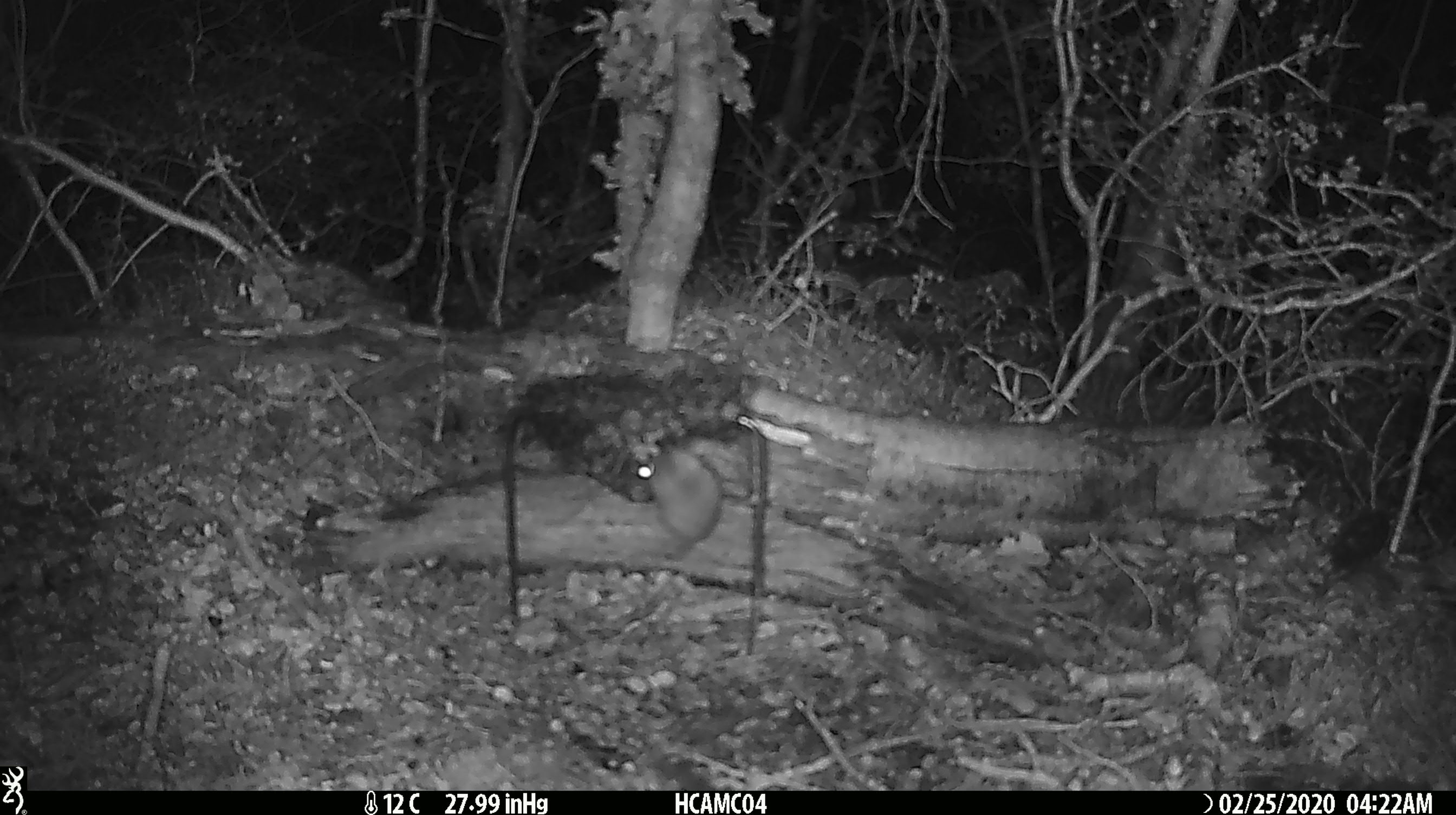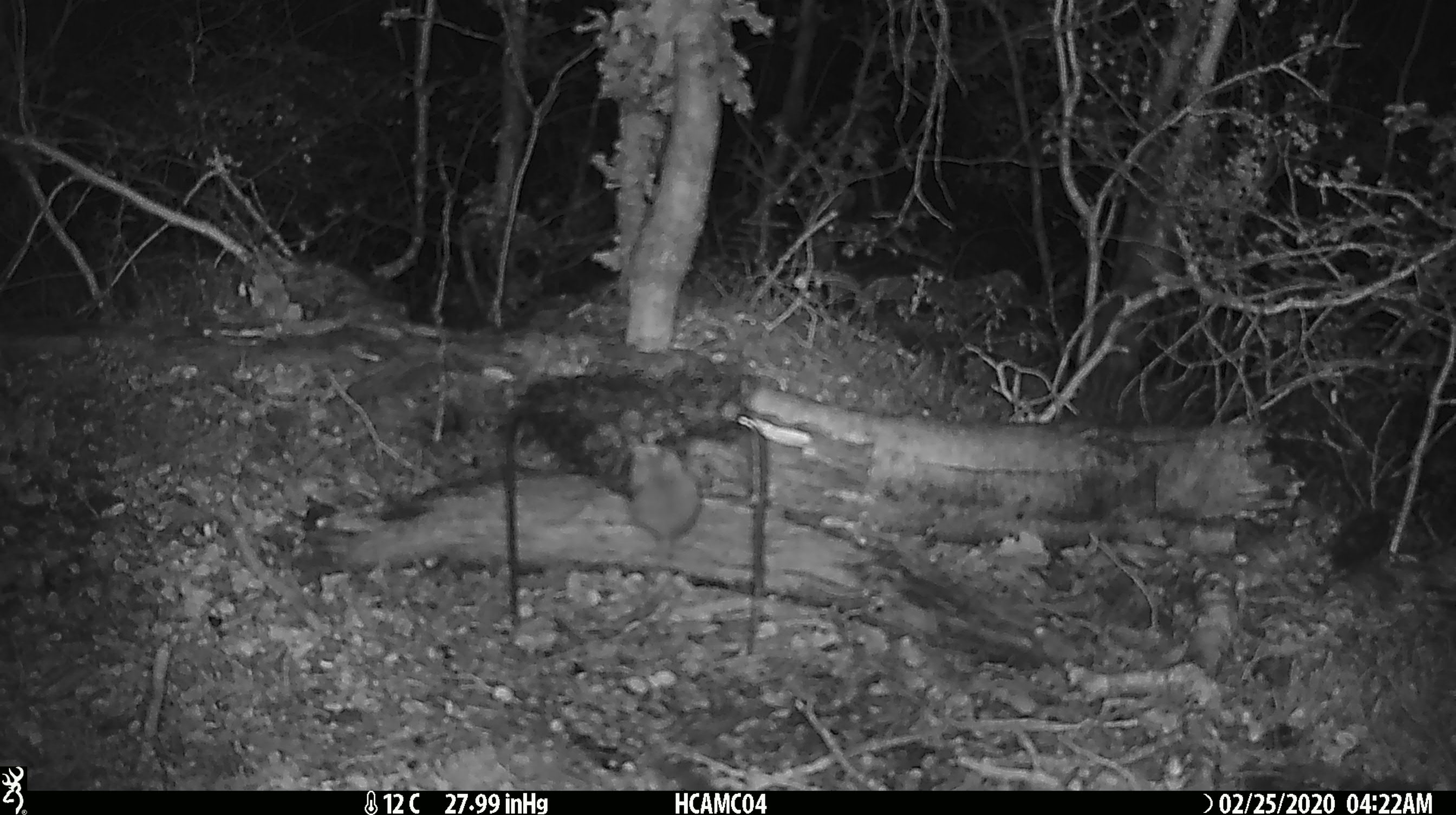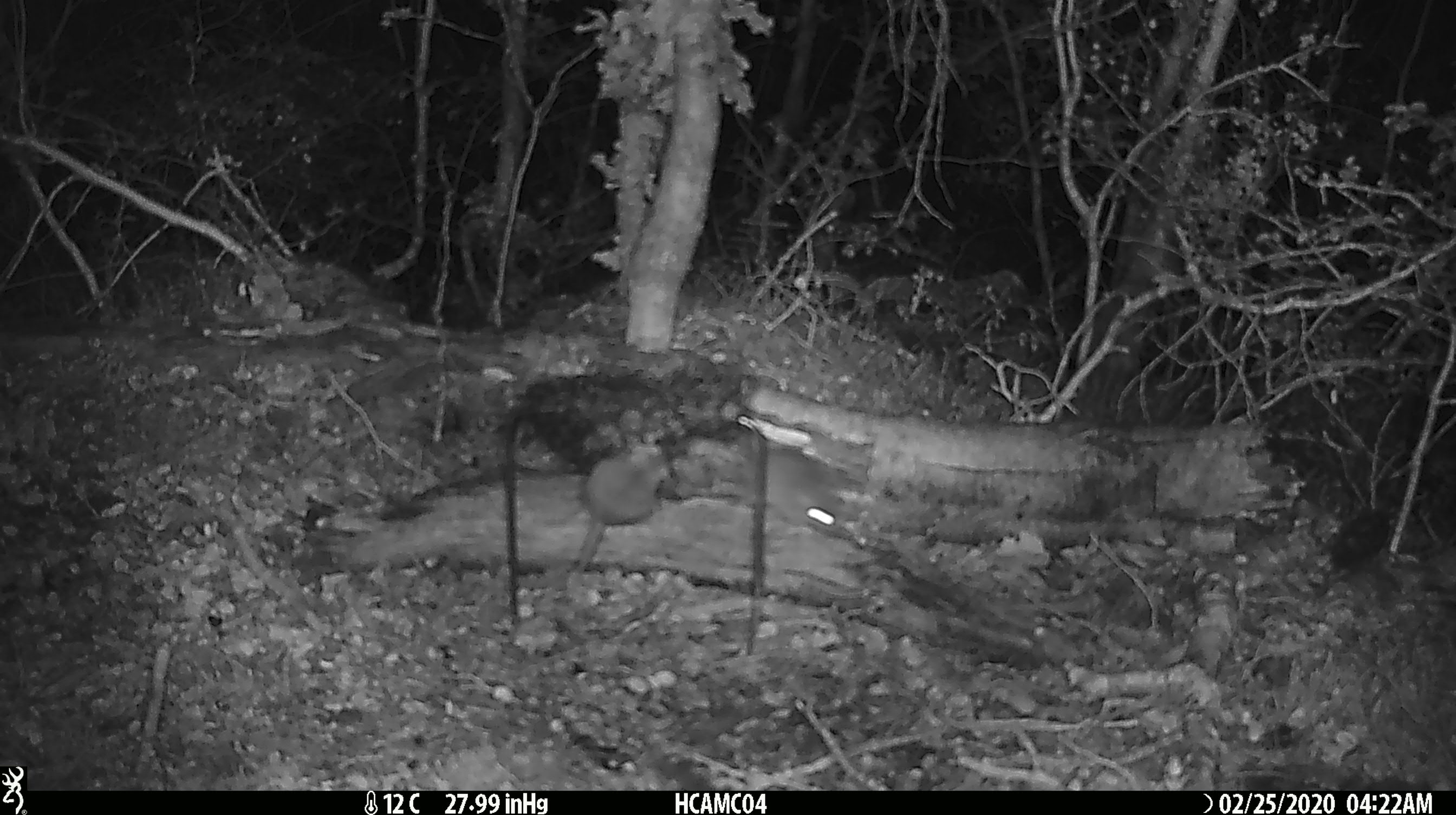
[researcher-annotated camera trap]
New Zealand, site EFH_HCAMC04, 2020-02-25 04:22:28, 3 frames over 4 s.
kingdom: Animalia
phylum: Chordata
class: Mammalia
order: Rodentia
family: Muridae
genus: Mus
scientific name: Mus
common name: mouse